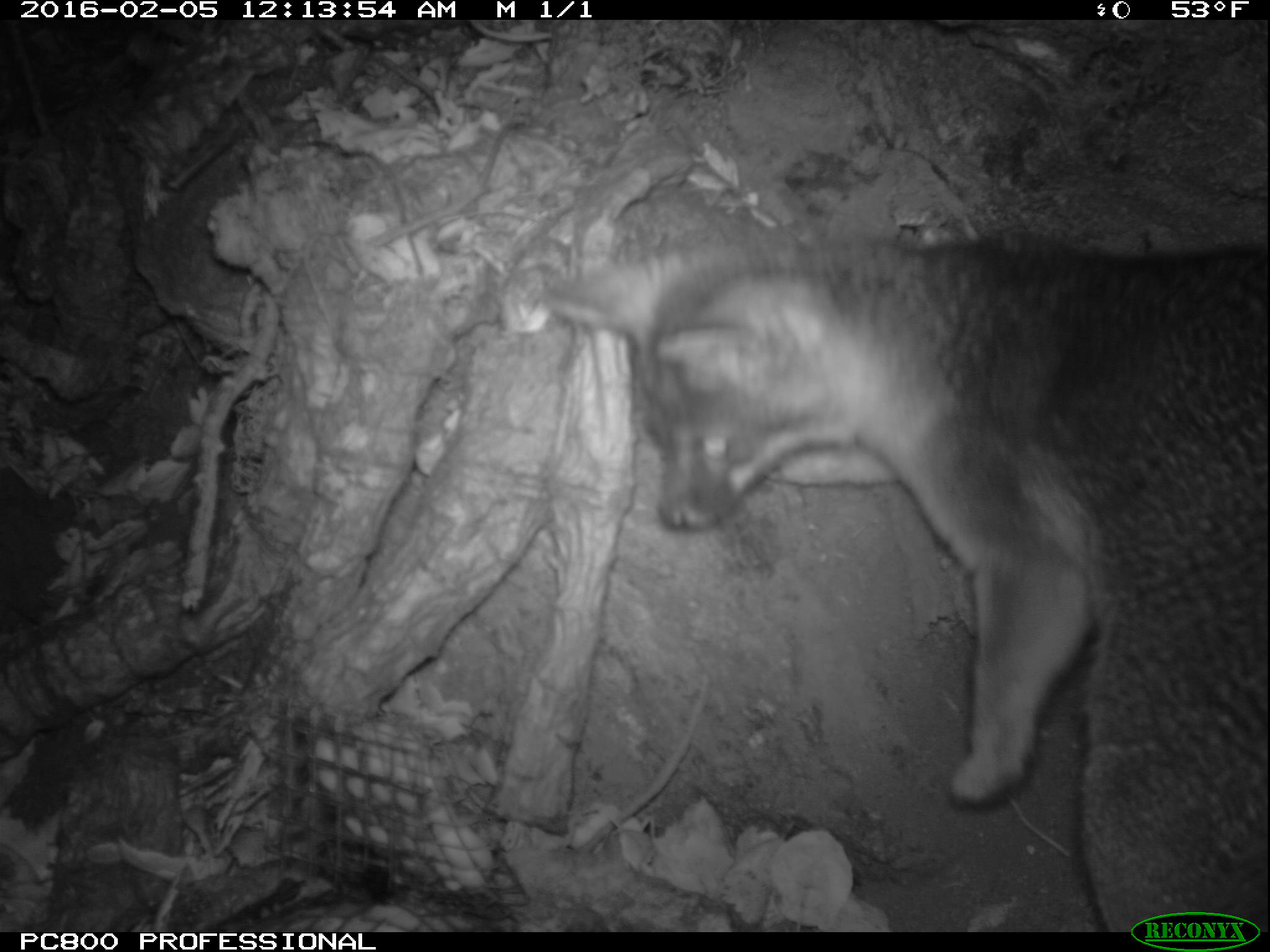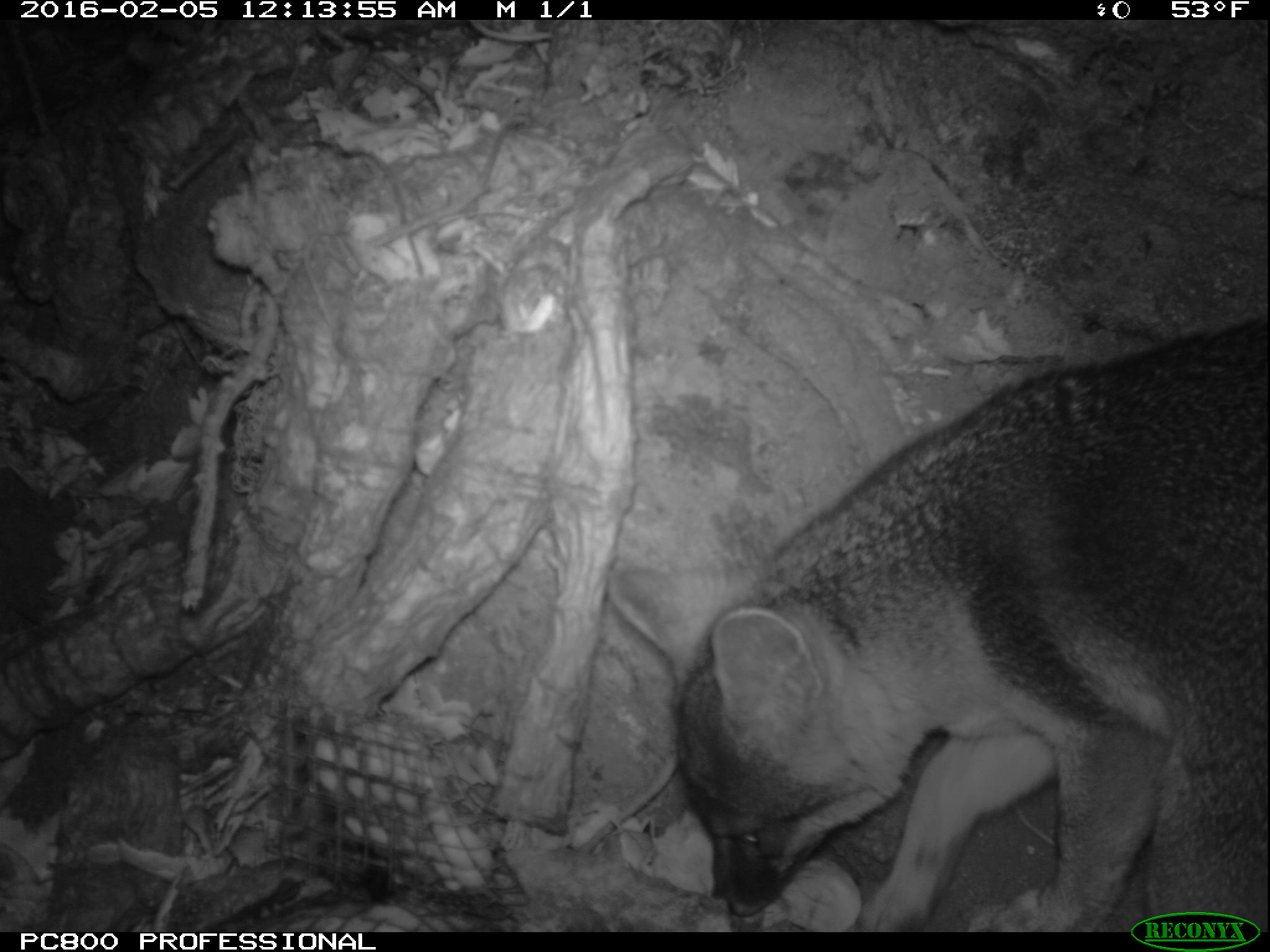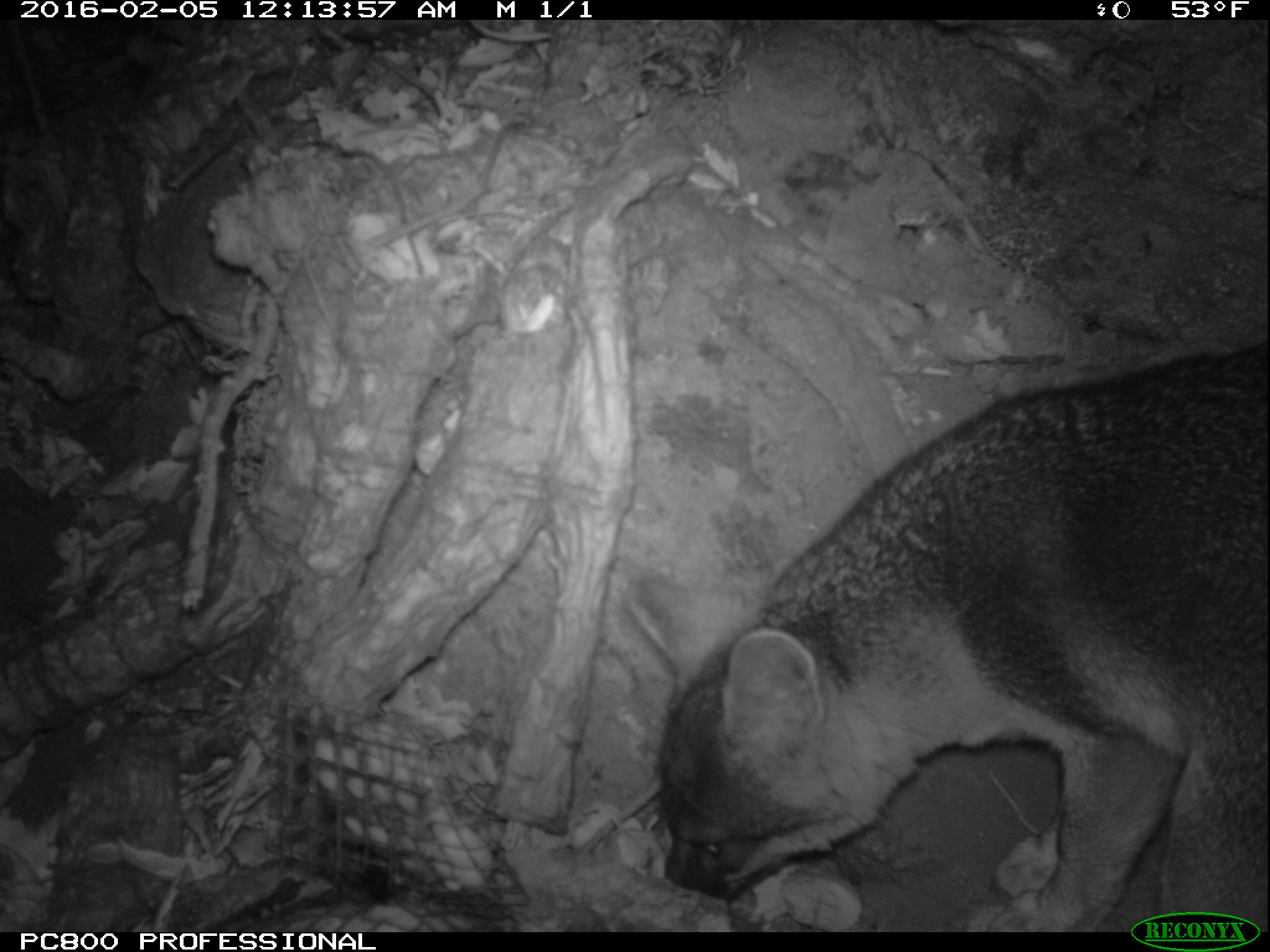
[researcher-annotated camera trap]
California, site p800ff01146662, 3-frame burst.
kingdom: Animalia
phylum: Chordata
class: Mammalia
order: Carnivora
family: Canidae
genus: Urocyon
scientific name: Urocyon littoralis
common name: island fox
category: fox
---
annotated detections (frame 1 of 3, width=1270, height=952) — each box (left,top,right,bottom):
fox: (541,227,1269,929)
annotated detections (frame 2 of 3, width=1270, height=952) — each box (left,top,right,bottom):
fox: (605,330,1269,929)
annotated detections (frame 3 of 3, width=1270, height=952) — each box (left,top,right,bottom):
fox: (624,338,1268,932)